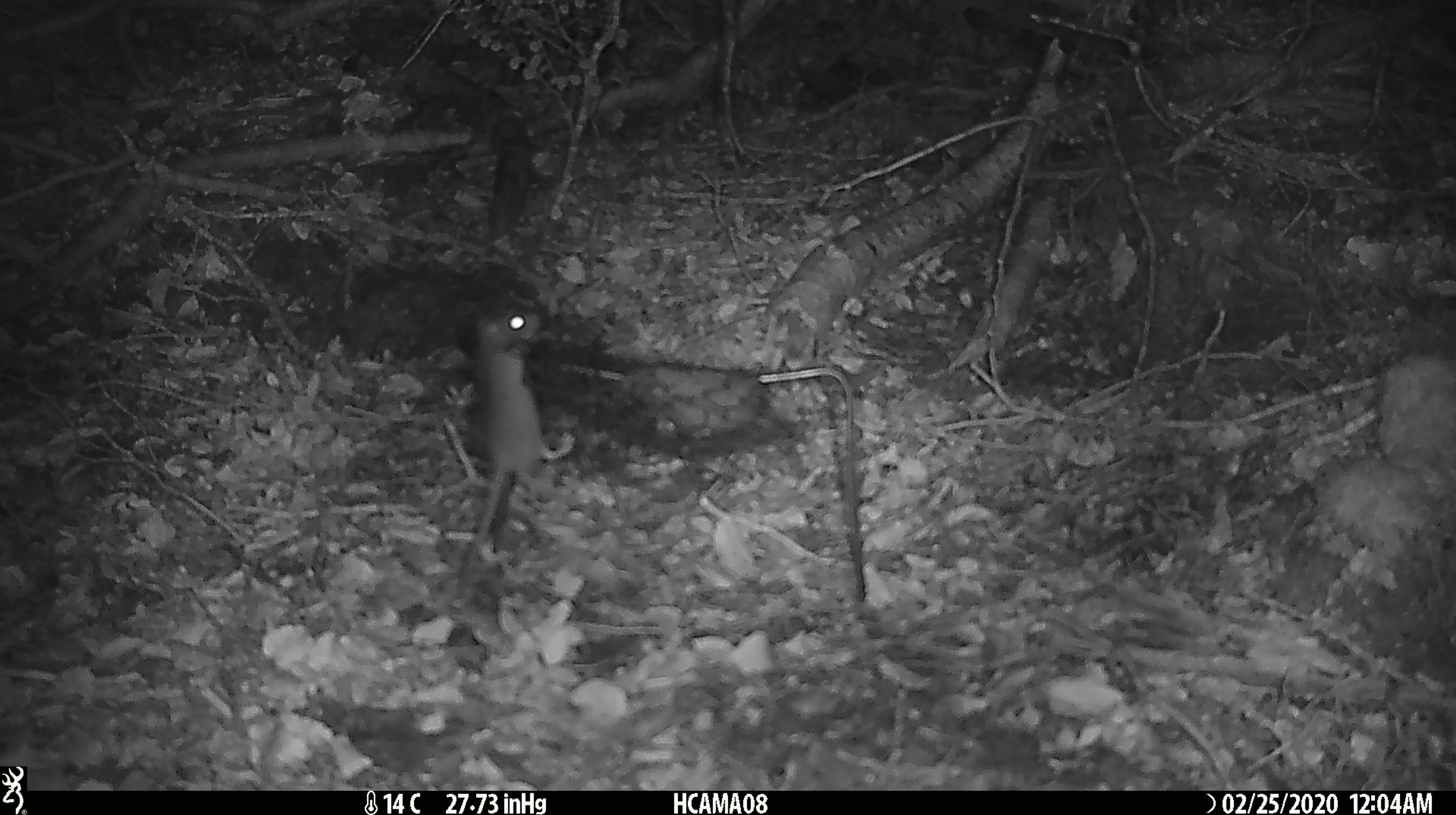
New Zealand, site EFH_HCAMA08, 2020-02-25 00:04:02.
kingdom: Animalia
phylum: Chordata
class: Mammalia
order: Rodentia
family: Muridae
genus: Mus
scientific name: Mus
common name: mouse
Mouse (Mus).